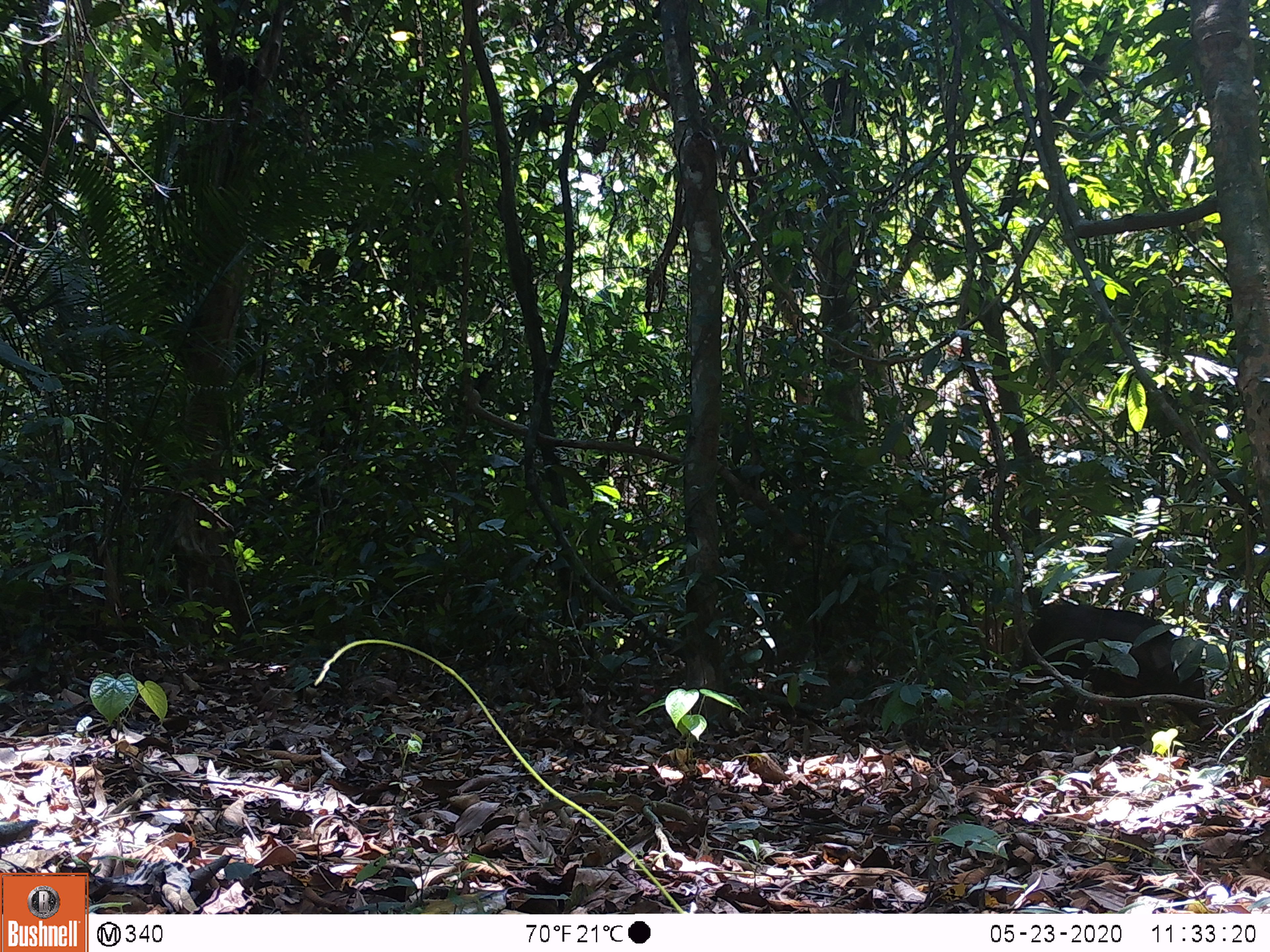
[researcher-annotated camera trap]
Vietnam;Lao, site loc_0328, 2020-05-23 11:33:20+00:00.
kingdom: Animalia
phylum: Chordata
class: Mammalia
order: Artiodactyla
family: Suidae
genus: Sus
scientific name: Sus scrofa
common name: eurasian wild pig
Eurasian wild pig (Sus scrofa). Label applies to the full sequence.